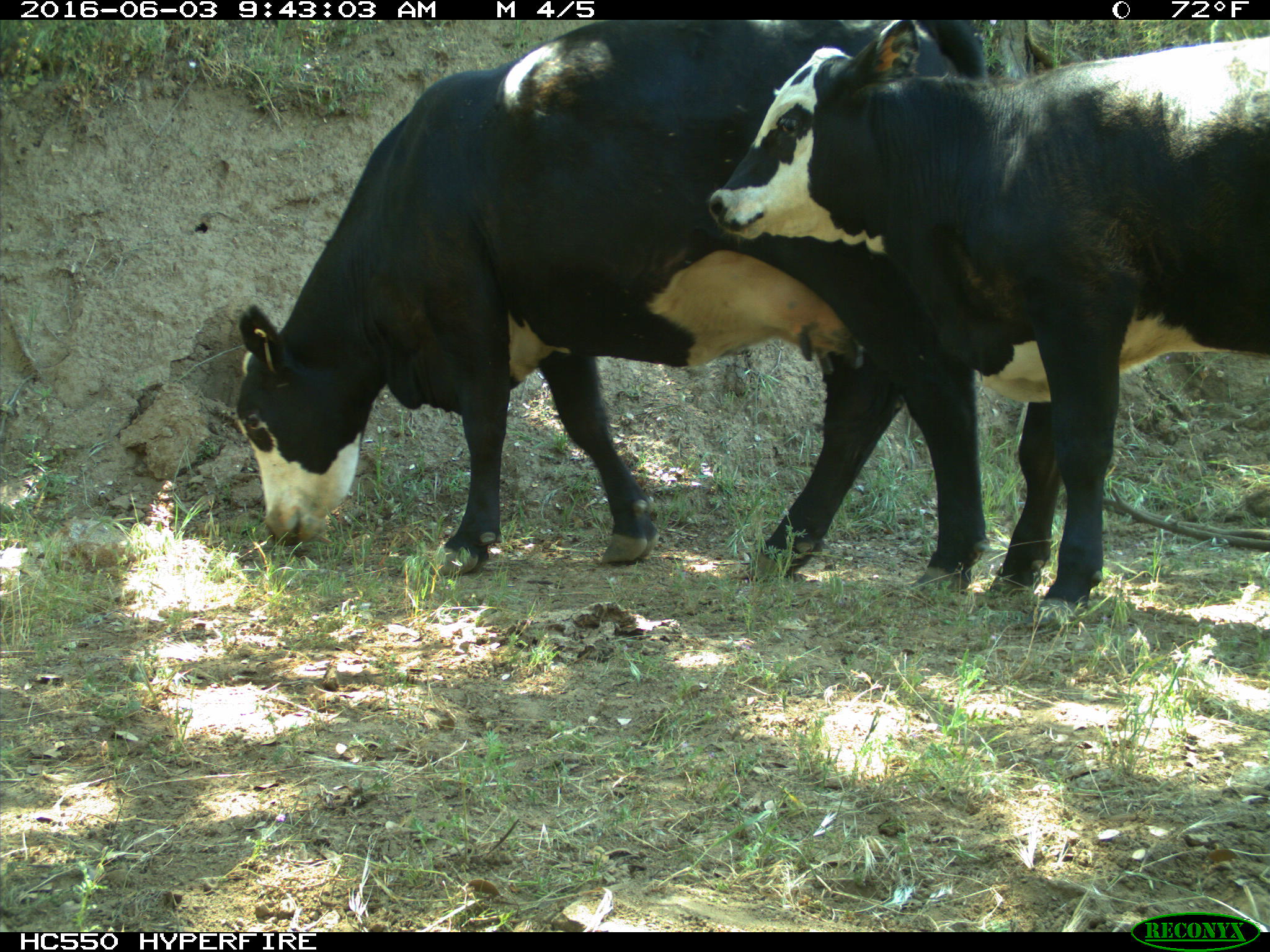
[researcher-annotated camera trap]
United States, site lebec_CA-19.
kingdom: Animalia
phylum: Chordata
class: Mammalia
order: Artiodactyla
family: Bovidae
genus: Bos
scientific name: Bos taurus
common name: domestic cow